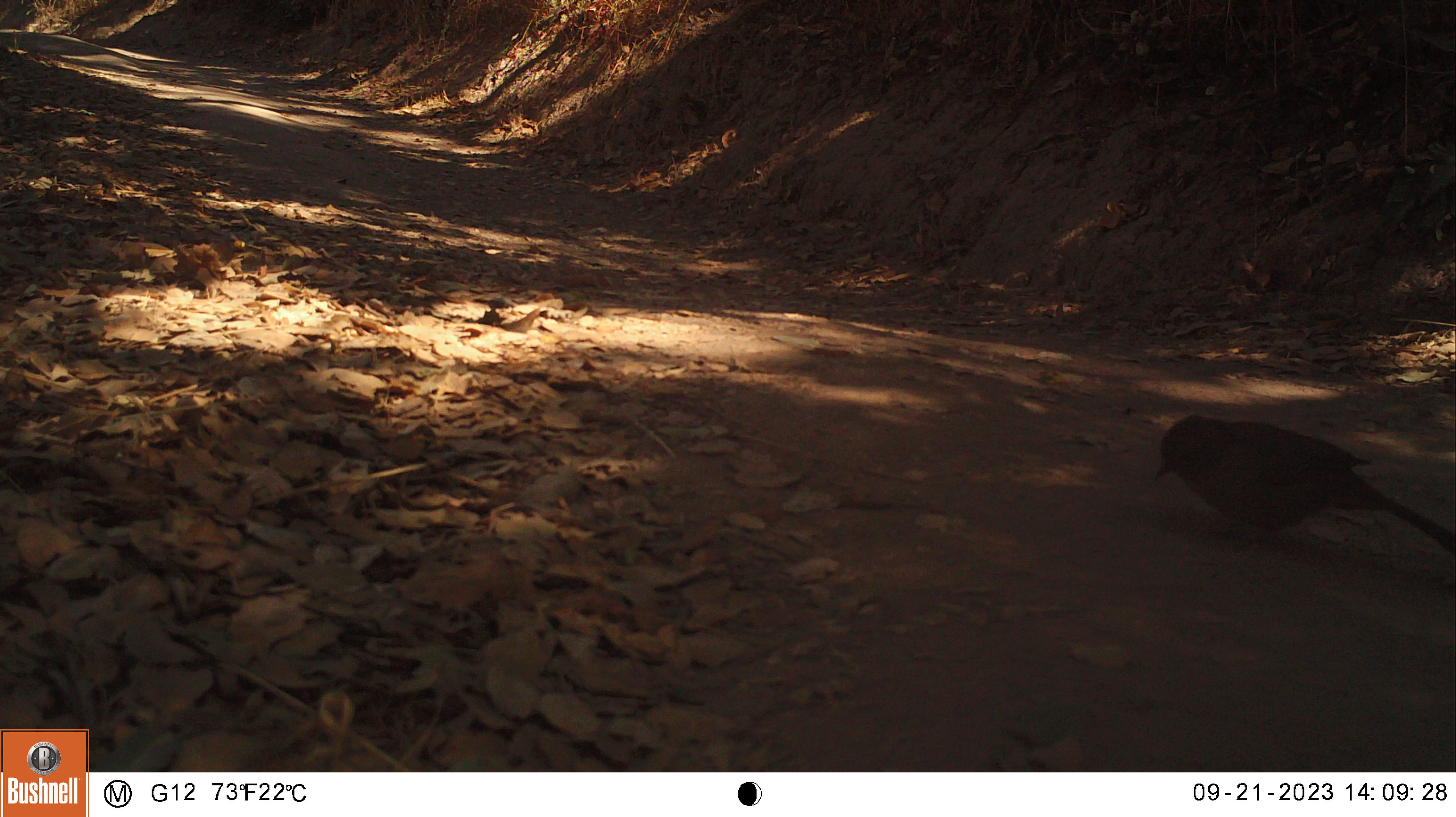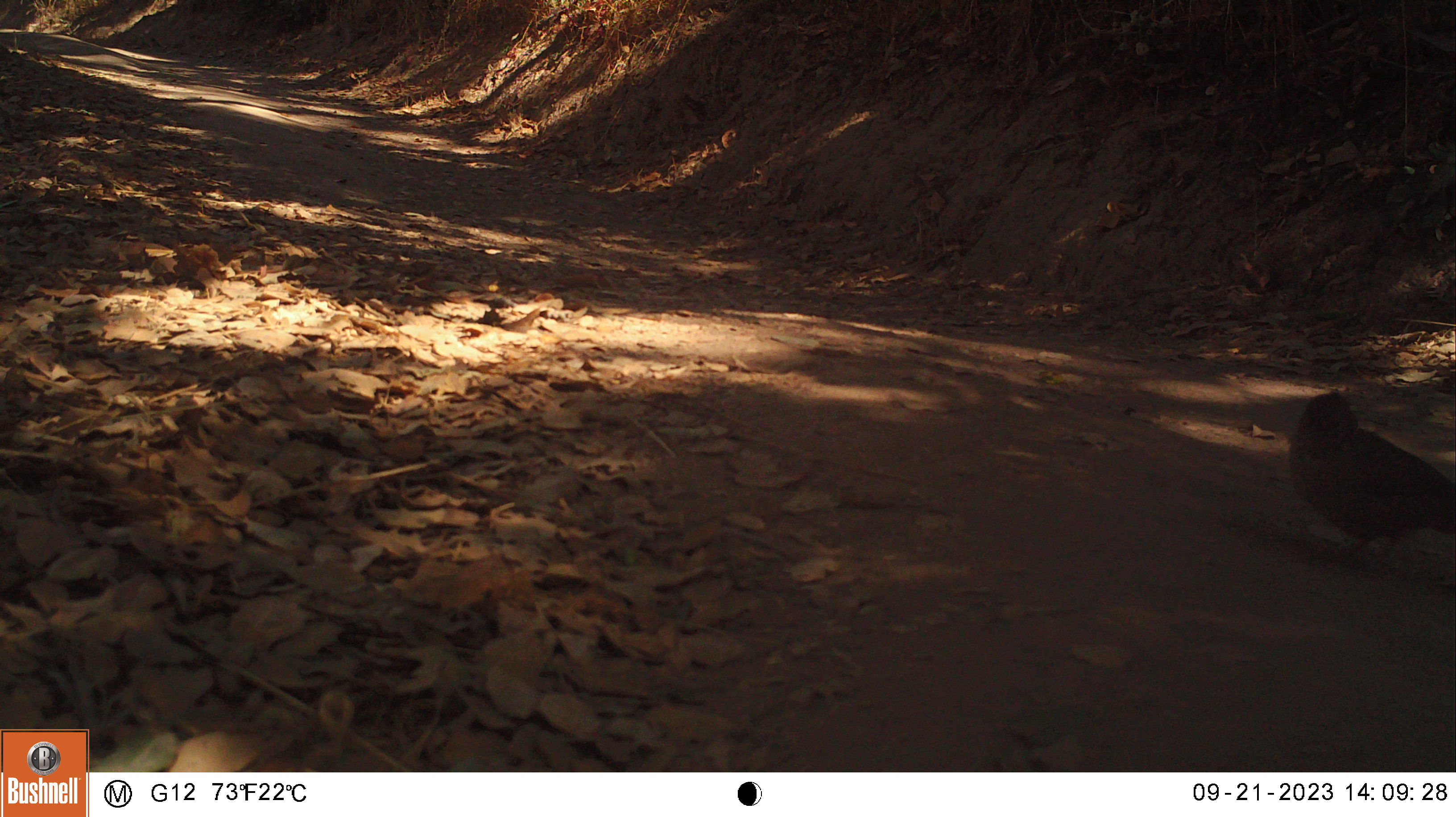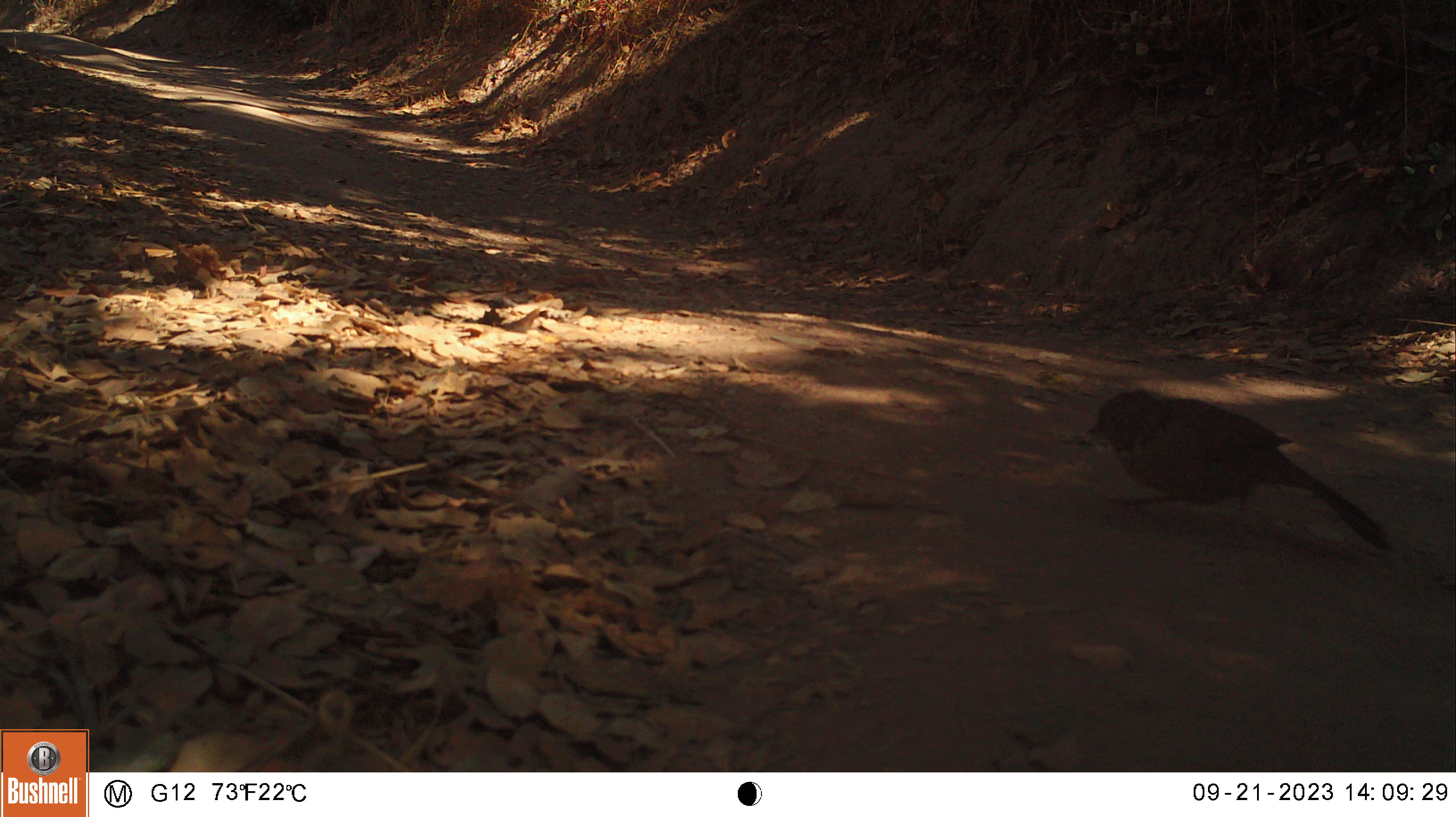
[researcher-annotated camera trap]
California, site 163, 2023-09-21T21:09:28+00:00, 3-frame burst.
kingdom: Animalia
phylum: Chordata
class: Aves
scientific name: Aves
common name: bird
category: unknown bird